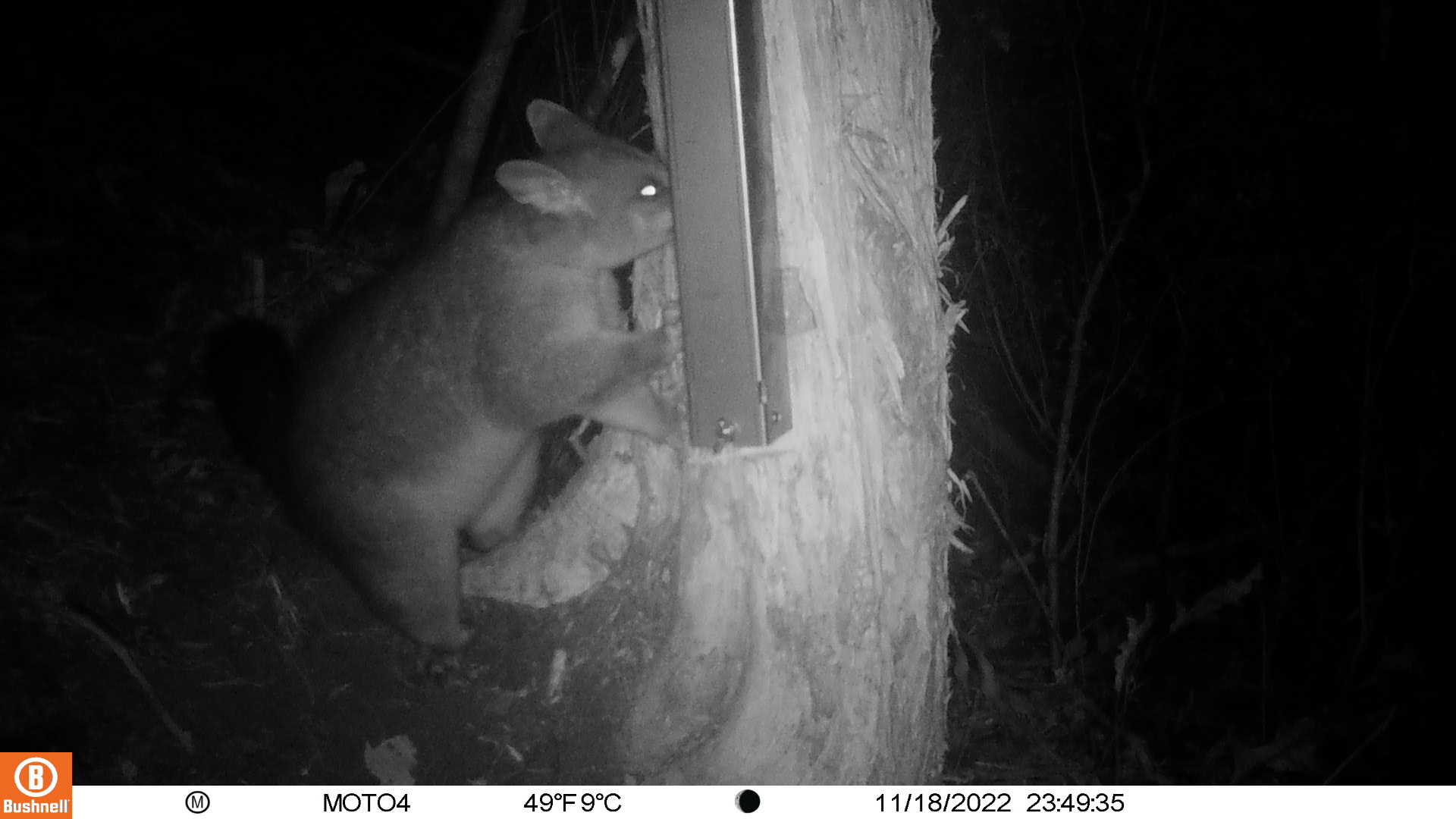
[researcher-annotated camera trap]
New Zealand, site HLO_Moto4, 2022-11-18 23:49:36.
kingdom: Animalia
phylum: Chordata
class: Mammalia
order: Diprotodontia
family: Phalangeridae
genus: Trichosurus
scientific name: Trichosurus vulpecula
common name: common brushtail possum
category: possum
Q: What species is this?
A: Possum (common brushtail possum) (Trichosurus vulpecula).